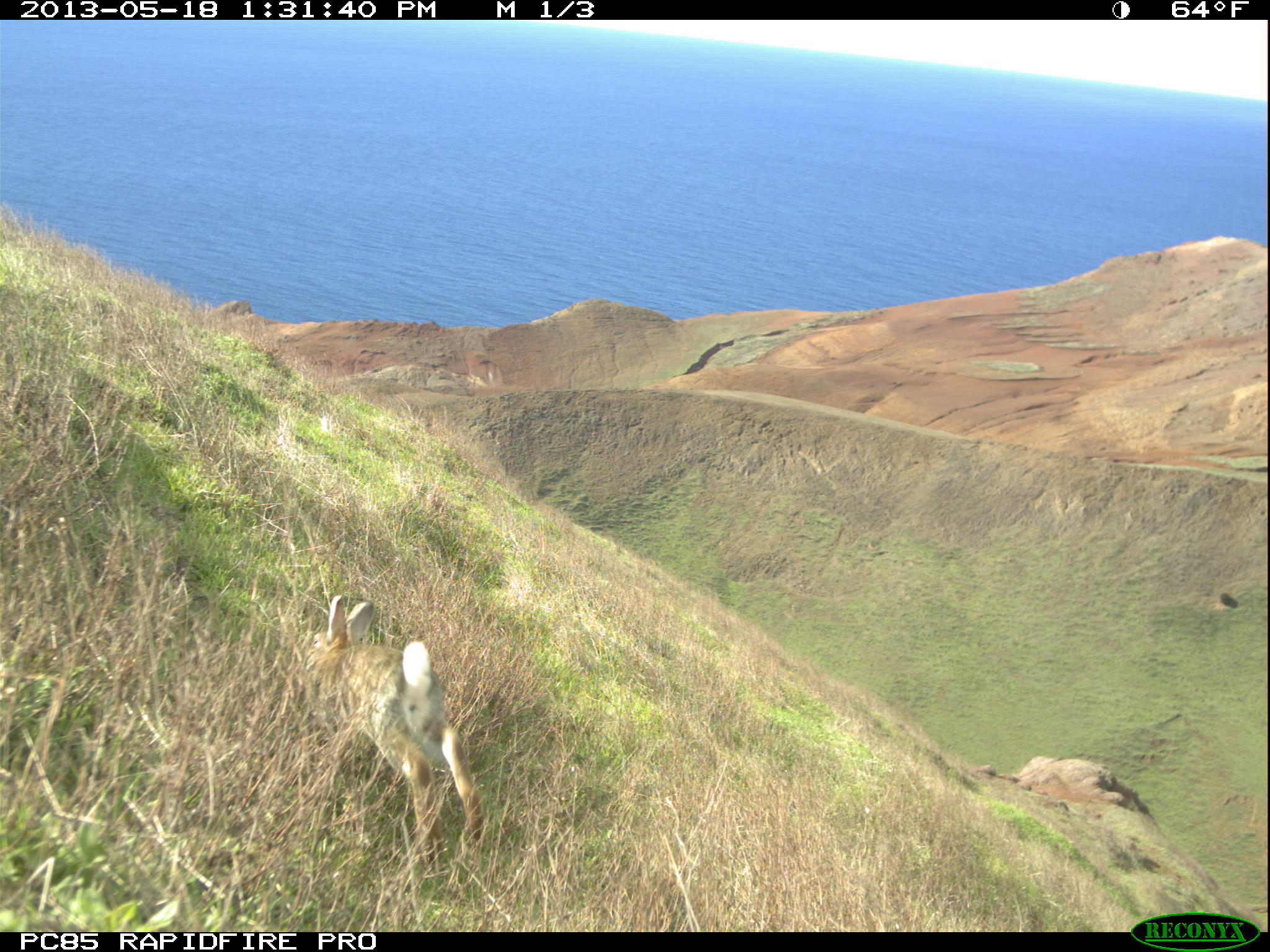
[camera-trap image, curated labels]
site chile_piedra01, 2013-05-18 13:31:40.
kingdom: Animalia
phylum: Chordata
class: Mammalia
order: Lagomorpha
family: Leporidae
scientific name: Leporidae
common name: rabbits and hares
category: rabbit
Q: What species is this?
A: Rabbit (rabbits and hares) (Leporidae).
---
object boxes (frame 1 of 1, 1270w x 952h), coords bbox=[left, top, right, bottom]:
rabbit: bbox=[299, 592, 484, 879]